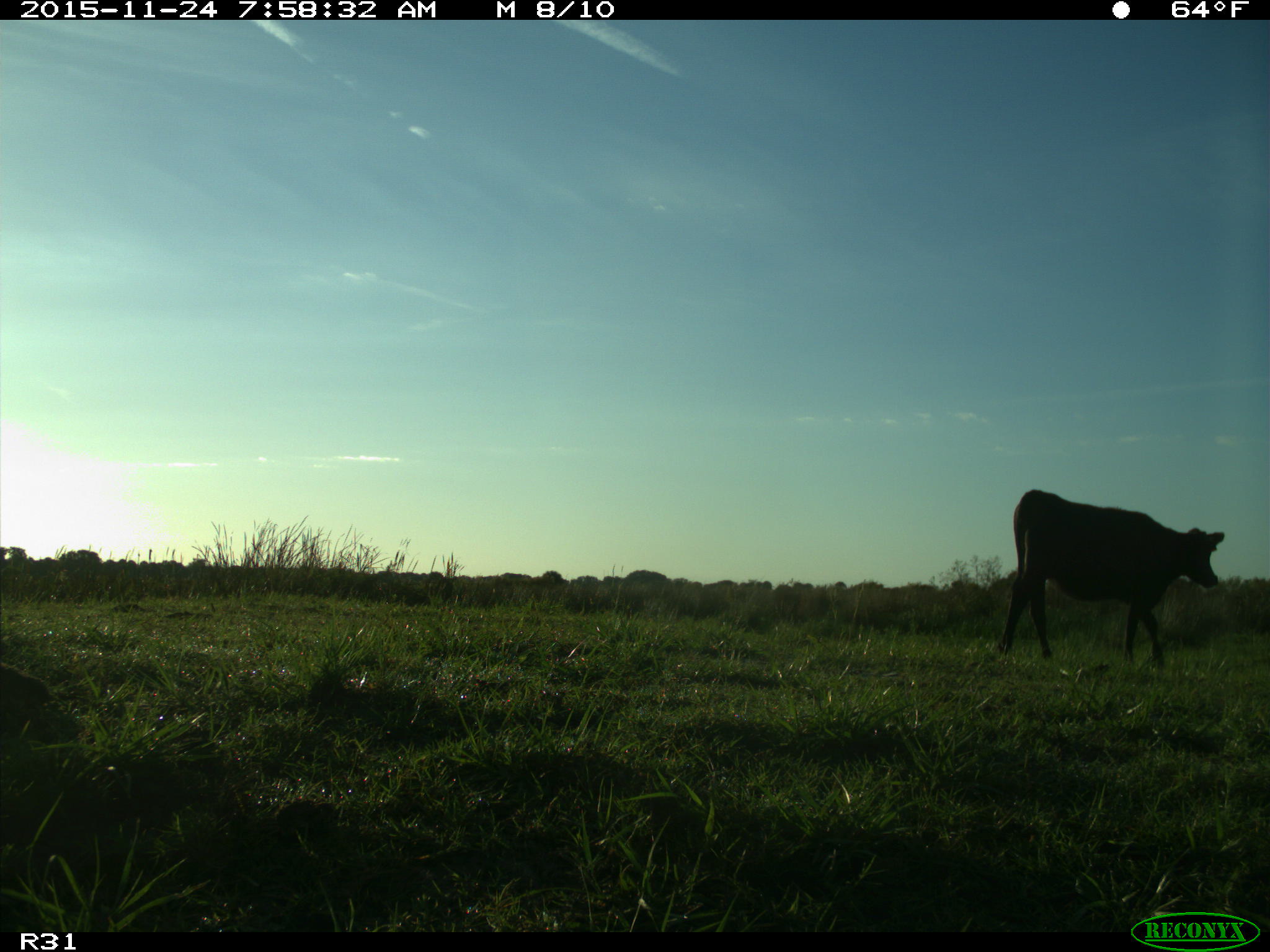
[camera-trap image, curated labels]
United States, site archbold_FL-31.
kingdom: Animalia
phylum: Chordata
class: Mammalia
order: Artiodactyla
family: Bovidae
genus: Bos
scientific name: Bos taurus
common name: domestic cow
Bos taurus (domestic cow).